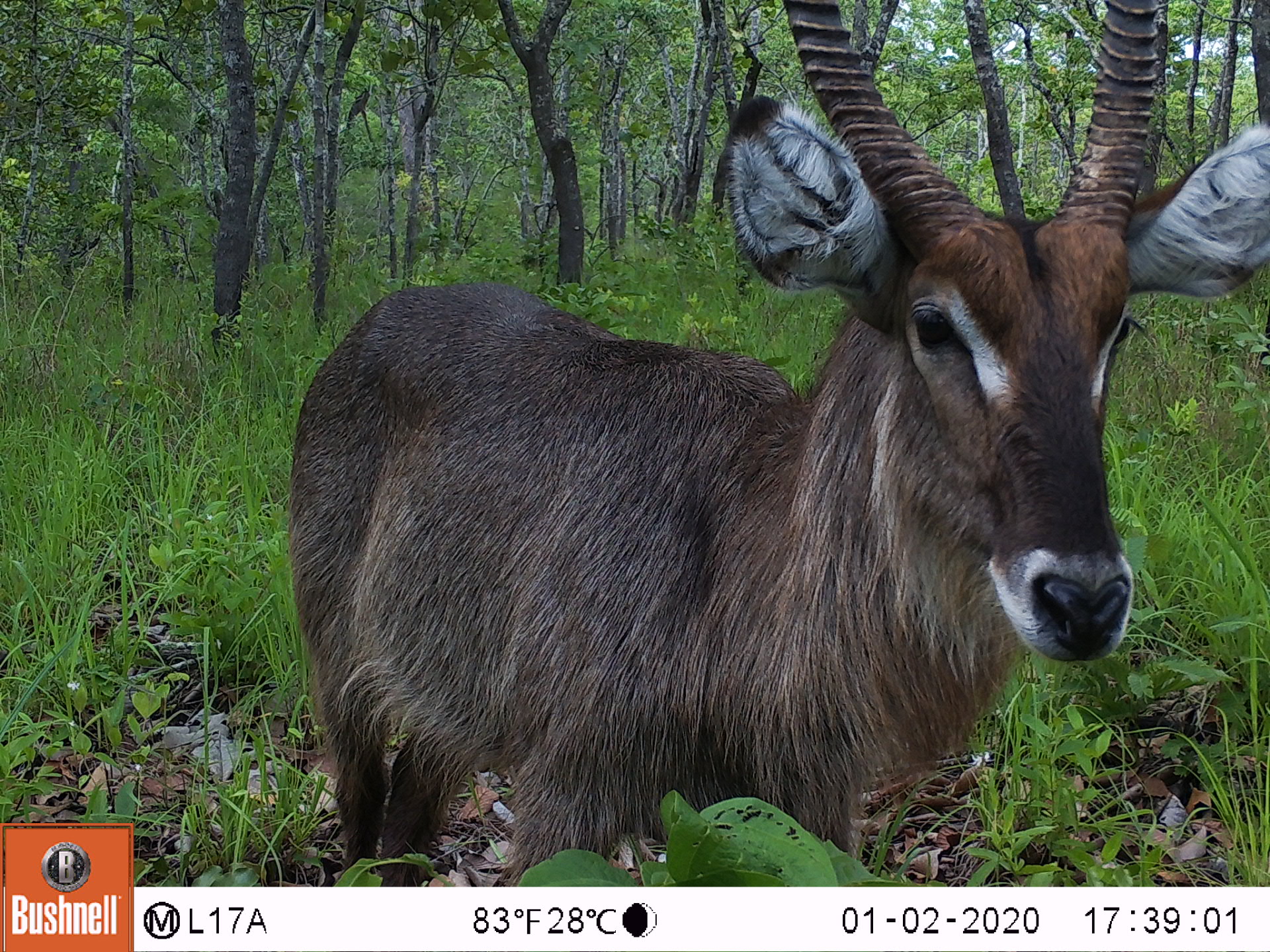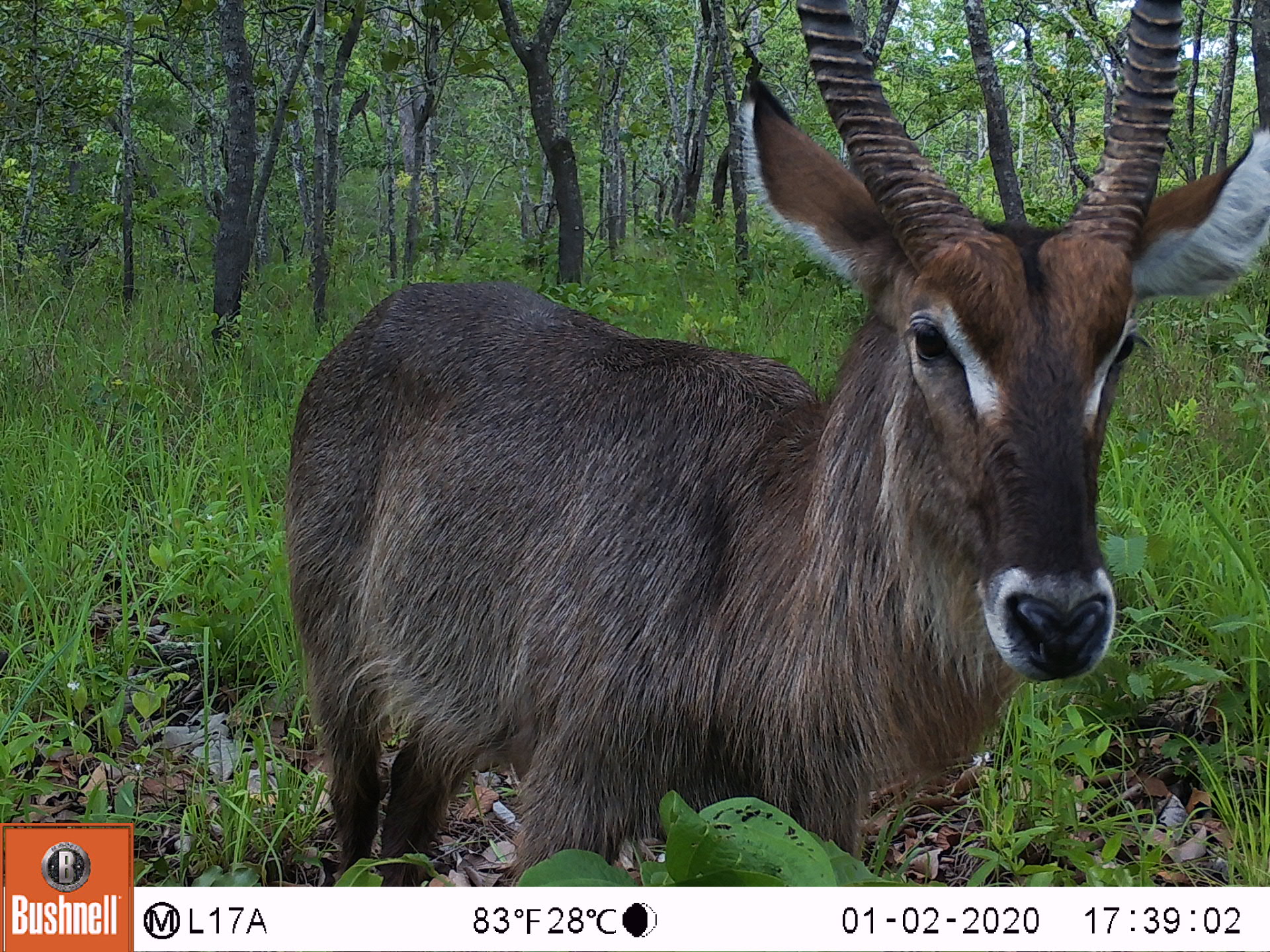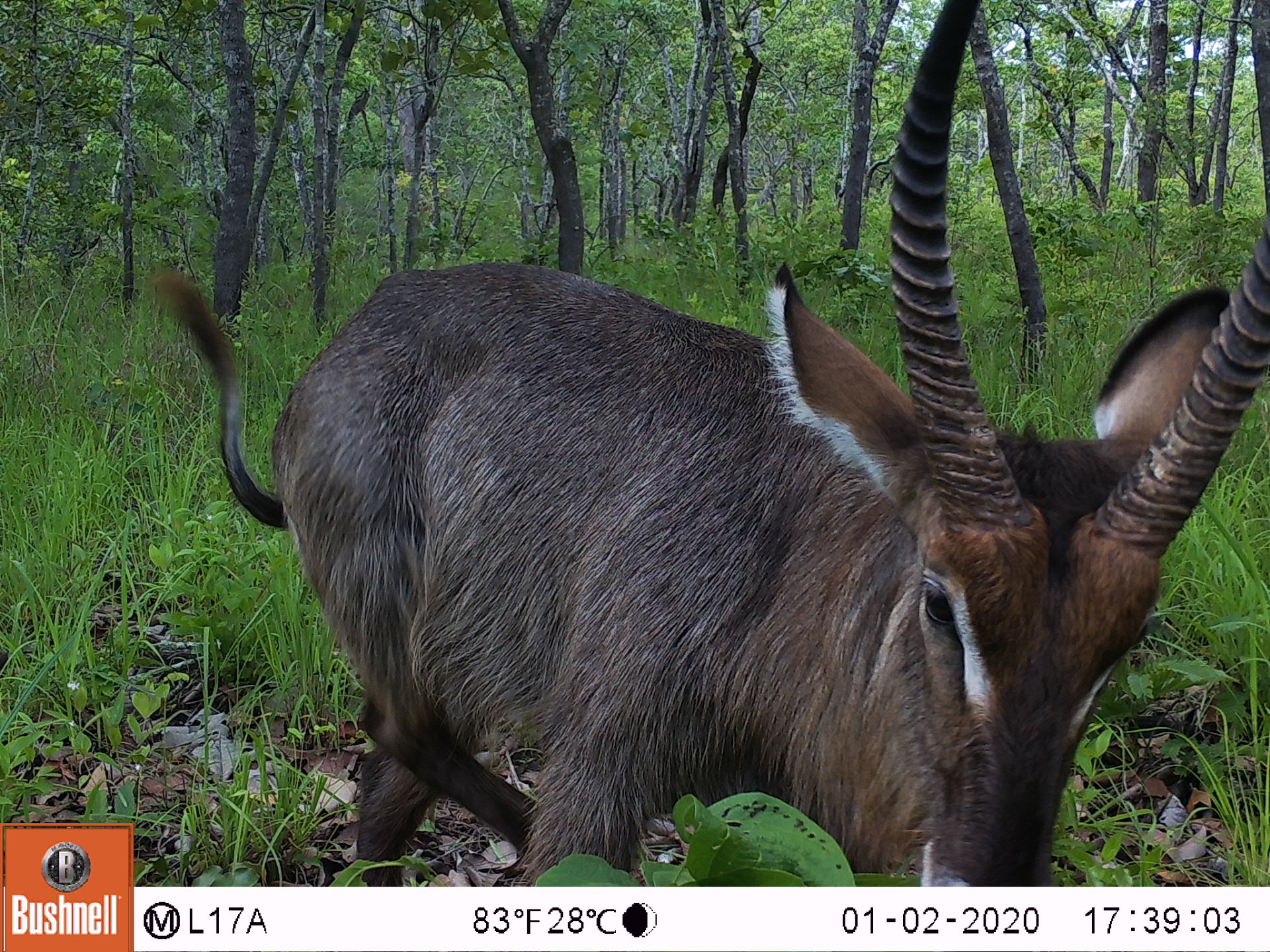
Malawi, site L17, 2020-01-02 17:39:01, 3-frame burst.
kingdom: Animalia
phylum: Chordata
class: Mammalia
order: Artiodactyla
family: Bovidae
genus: Kobus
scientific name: Kobus ellipsiprymnus ellipsiprymnus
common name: common waterbuck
Common waterbuck (Kobus ellipsiprymnus ellipsiprymnus), count 1.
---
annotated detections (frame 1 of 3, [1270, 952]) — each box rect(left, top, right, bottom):
common waterbuck: rect(293, 5, 1262, 883)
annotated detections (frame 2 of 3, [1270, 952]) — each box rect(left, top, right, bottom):
common waterbuck: rect(278, 1, 1260, 883)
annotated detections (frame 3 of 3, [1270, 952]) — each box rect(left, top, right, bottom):
common waterbuck: rect(276, 6, 1263, 878)